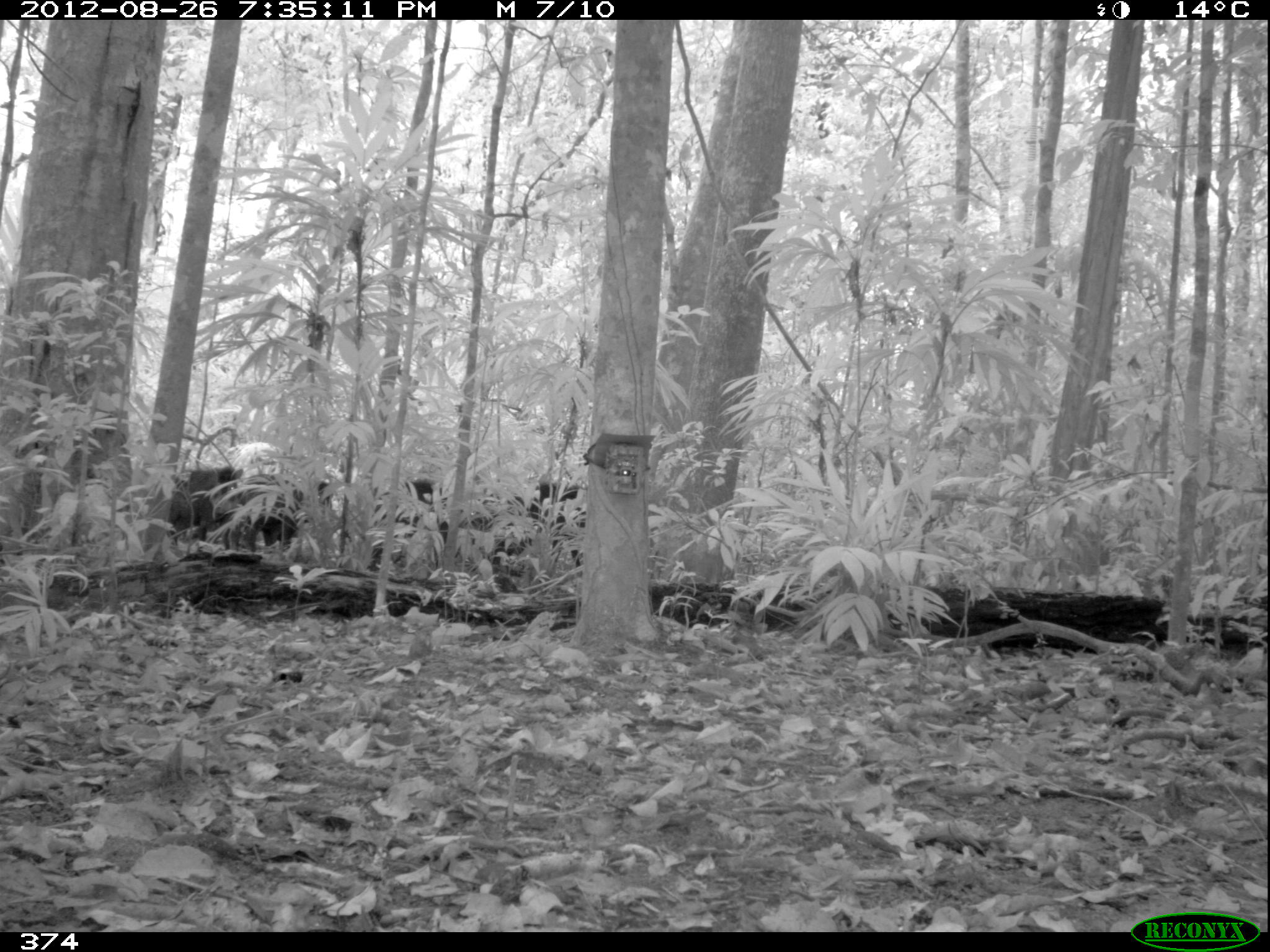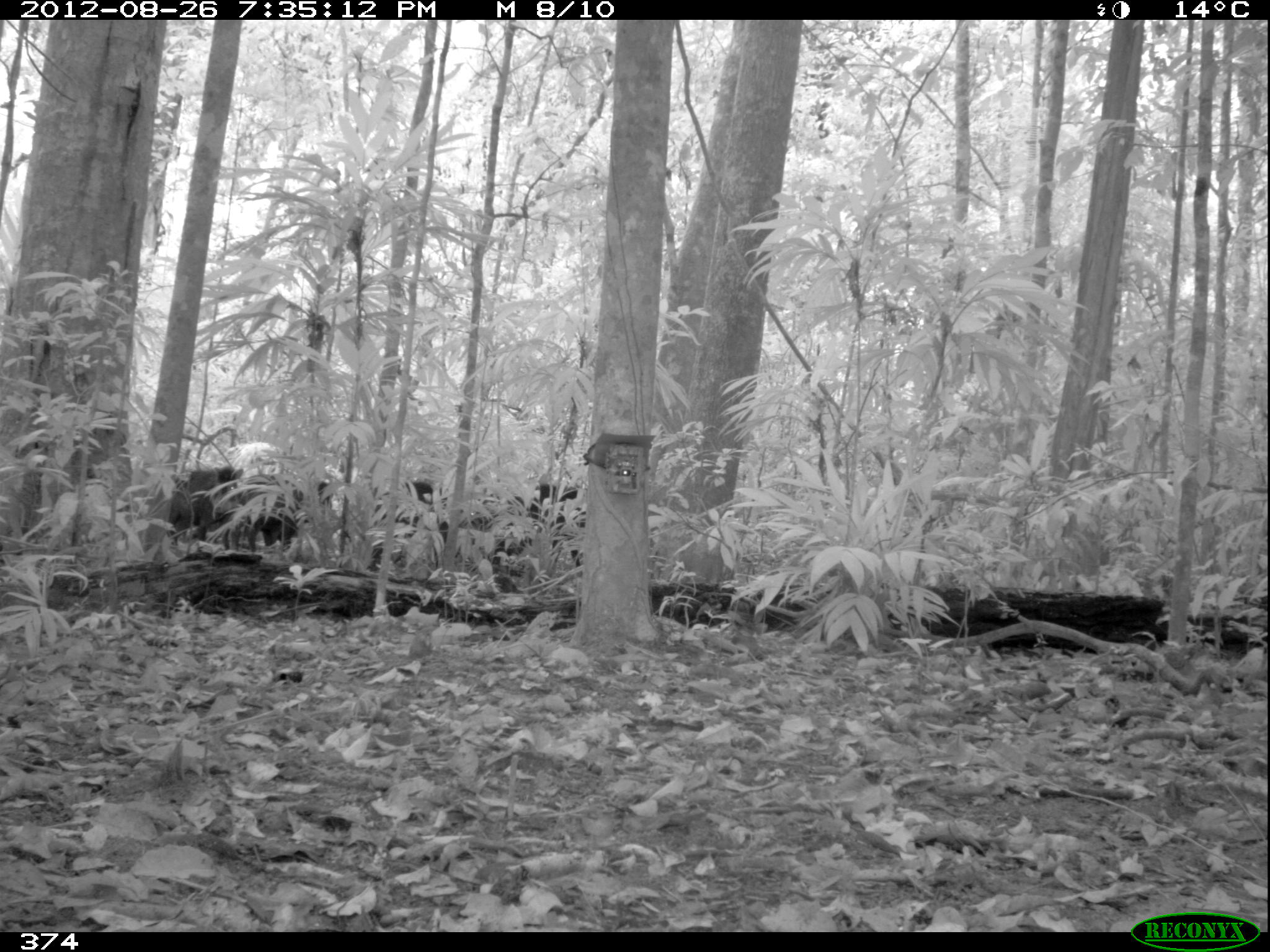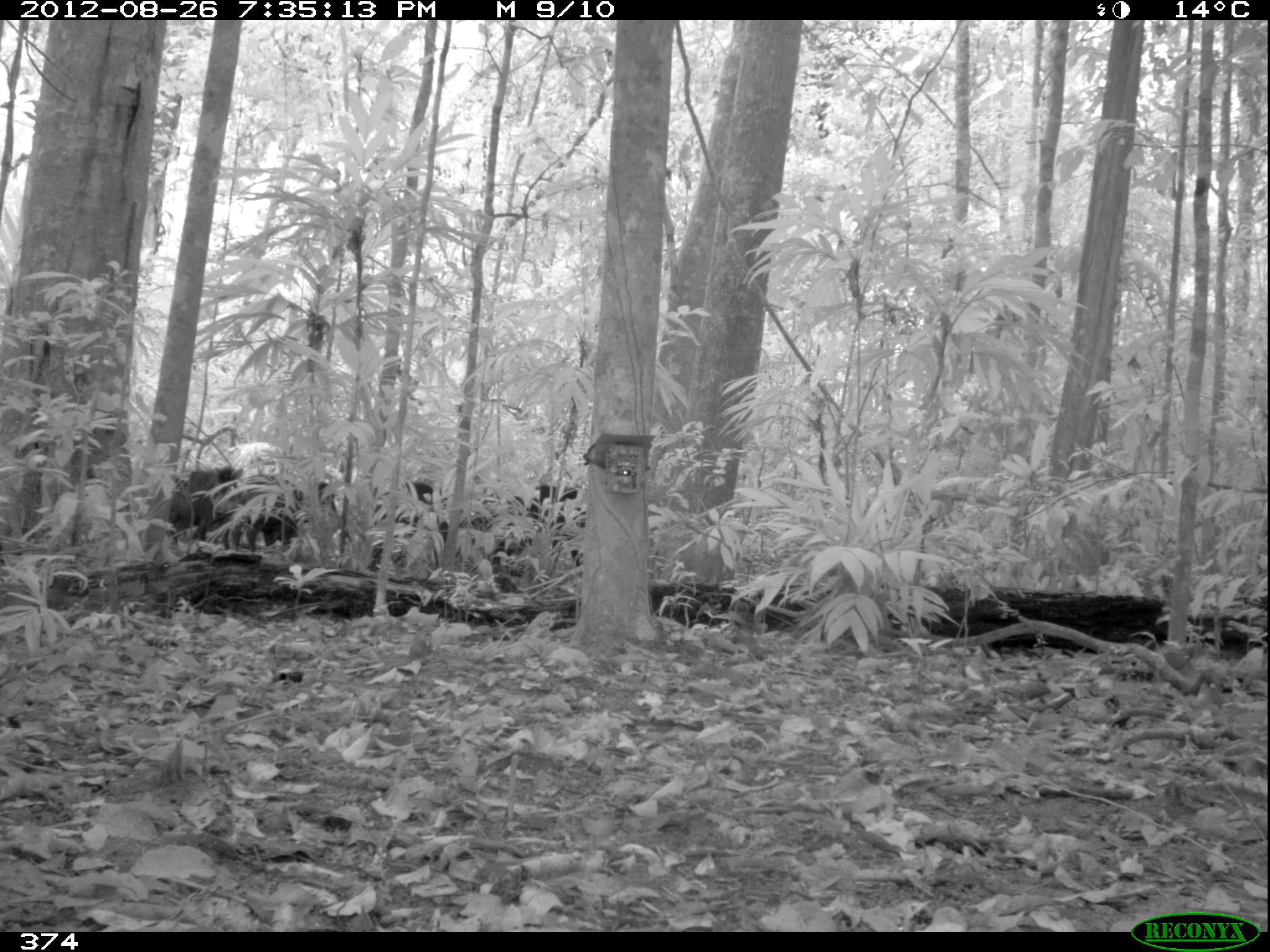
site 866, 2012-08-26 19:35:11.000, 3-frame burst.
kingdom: Animalia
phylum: Chordata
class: Mammalia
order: Artiodactyla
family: Tayassuidae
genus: Tayassu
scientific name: Tayassu pecari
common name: white-lipped peccary